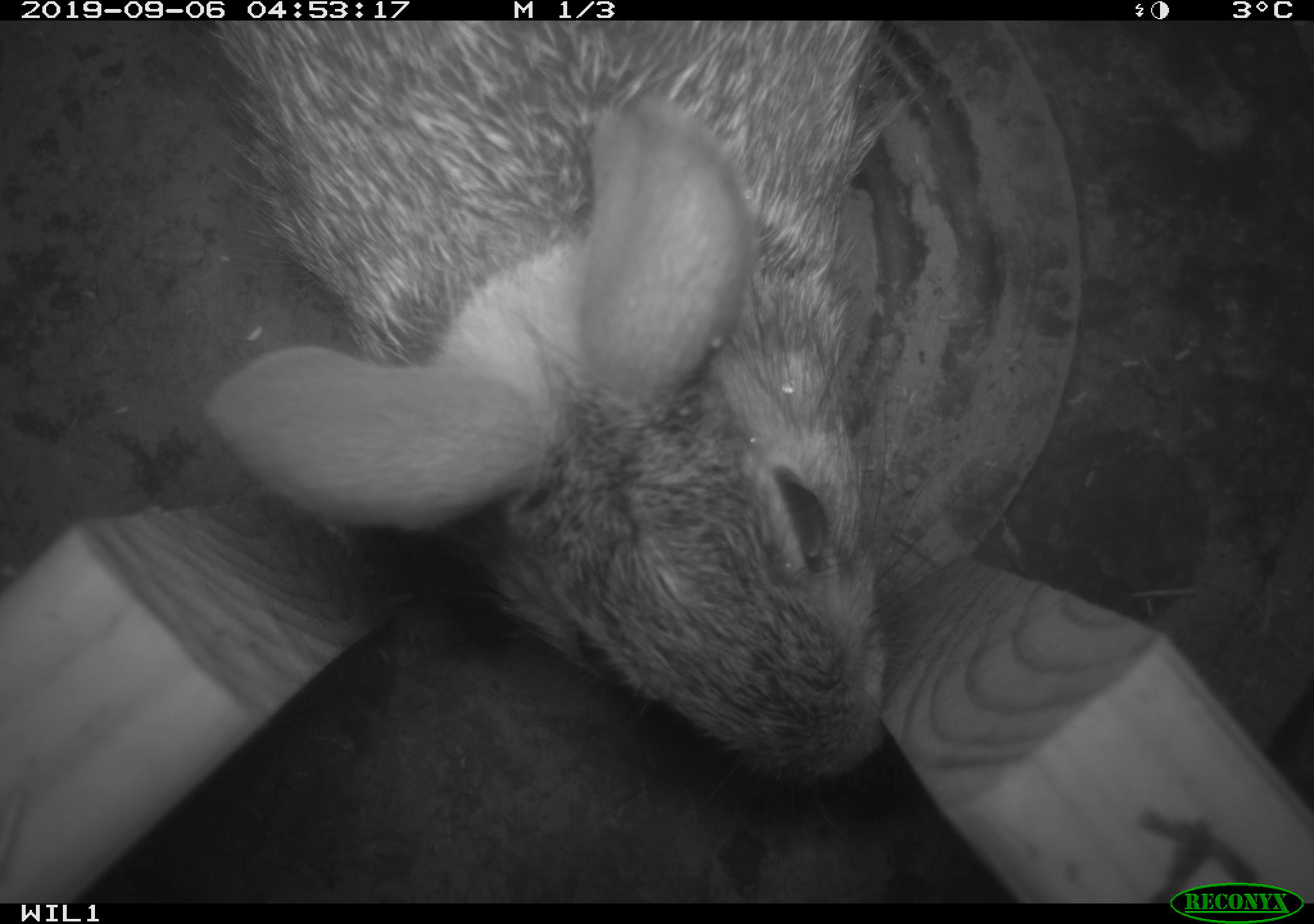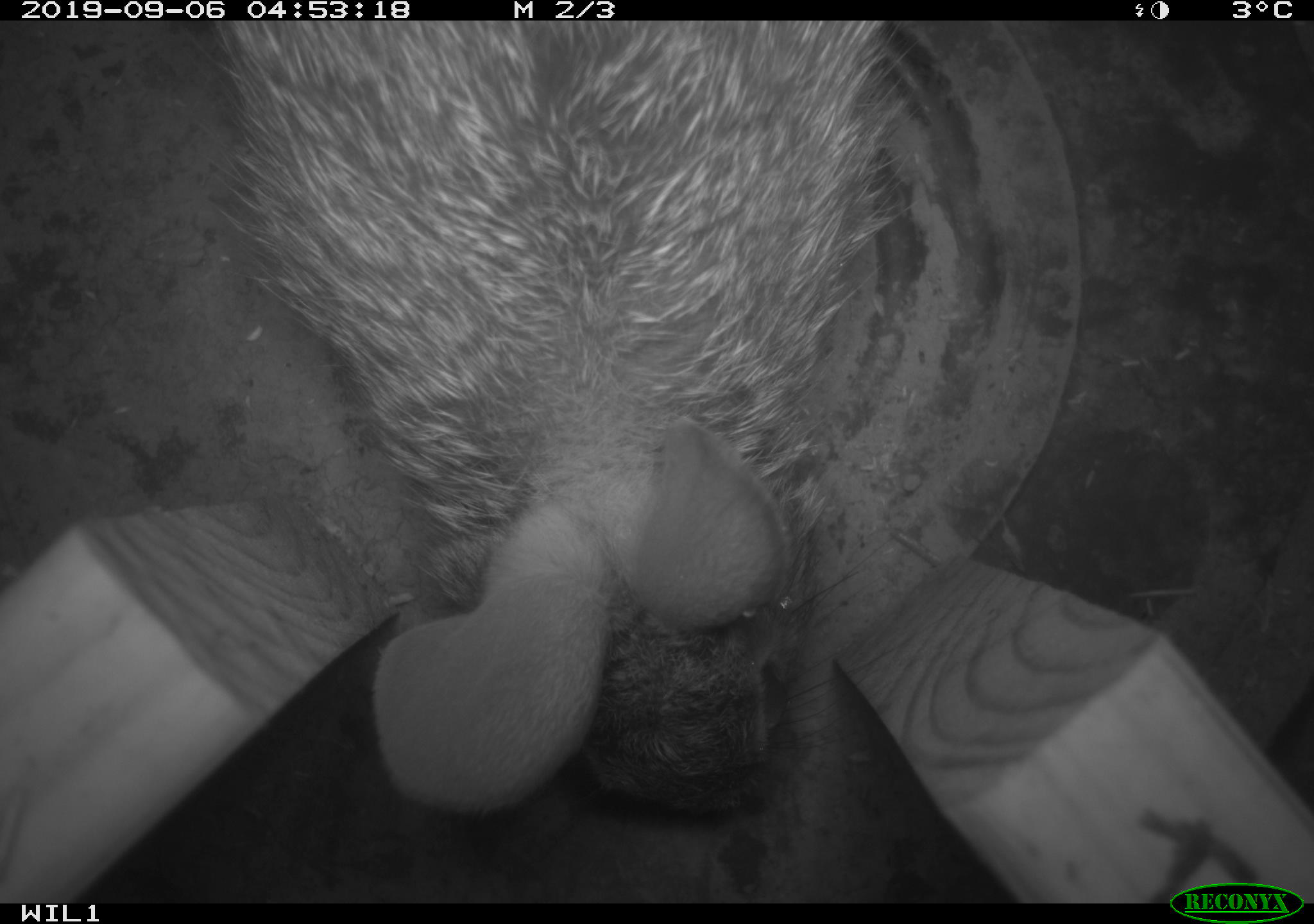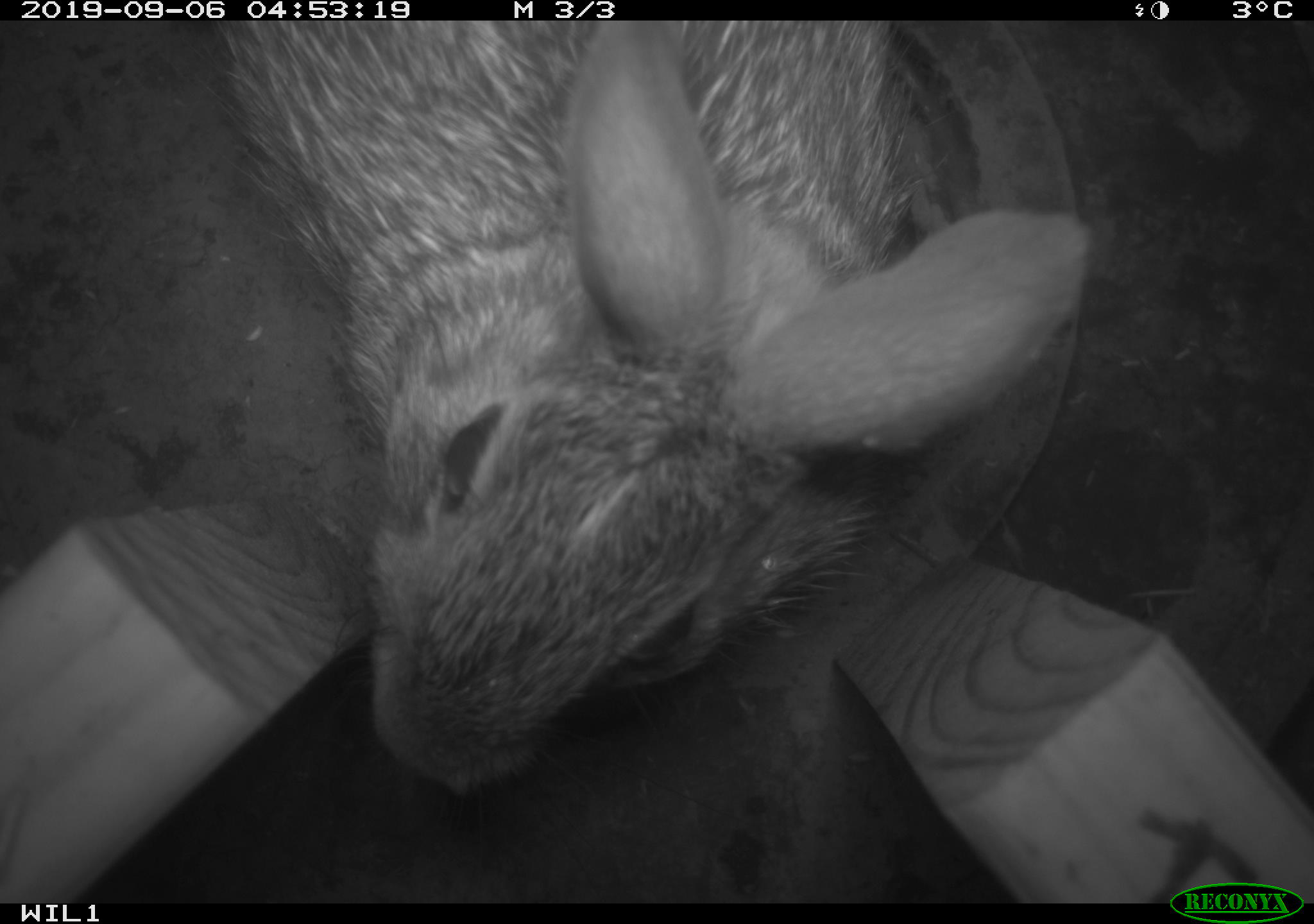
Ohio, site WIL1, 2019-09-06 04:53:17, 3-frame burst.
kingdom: Animalia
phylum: Chordata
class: Mammalia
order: Lagomorpha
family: Leporidae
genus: Sylvilagus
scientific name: Sylvilagus floridanus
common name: eastern cottontail